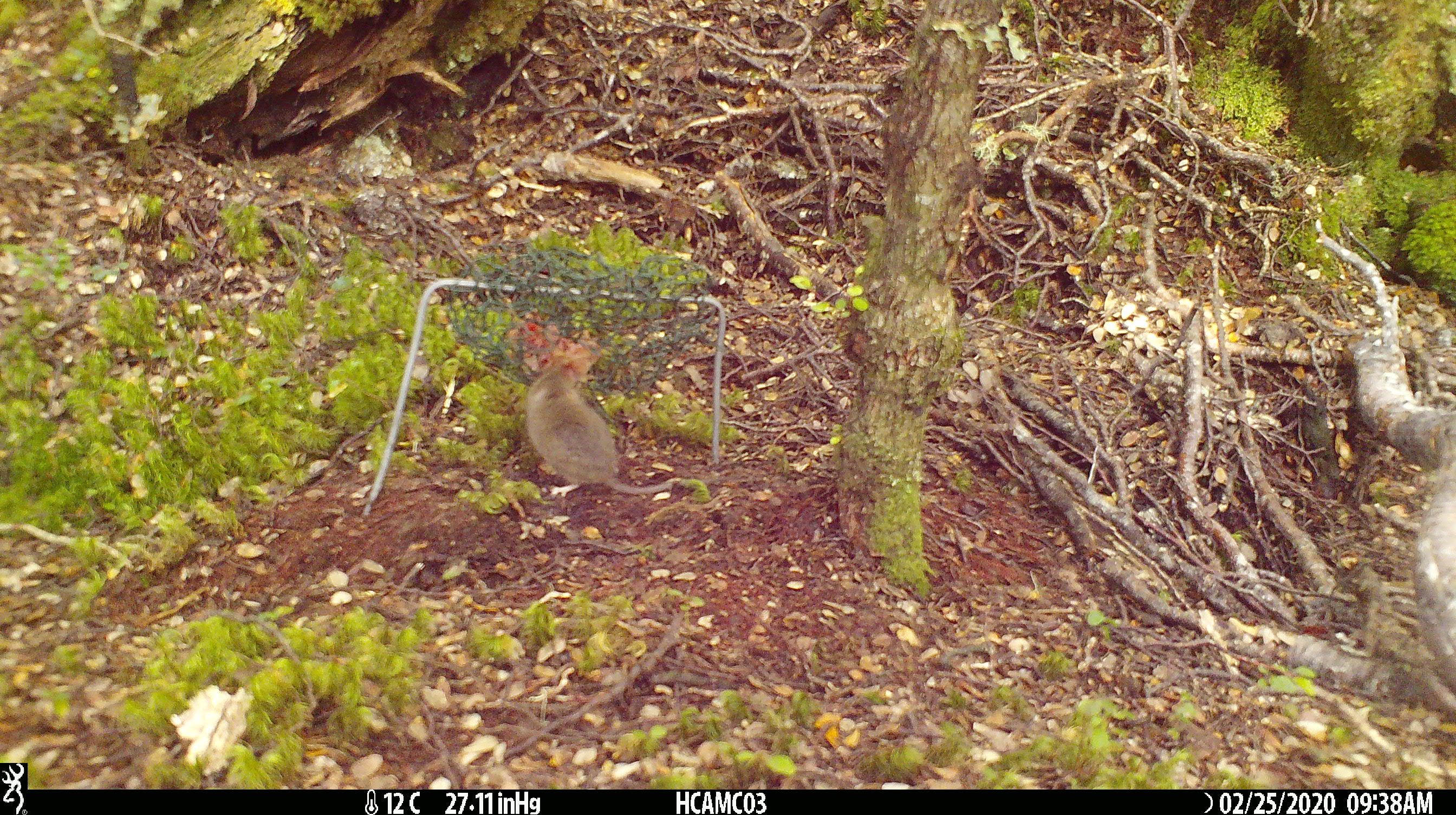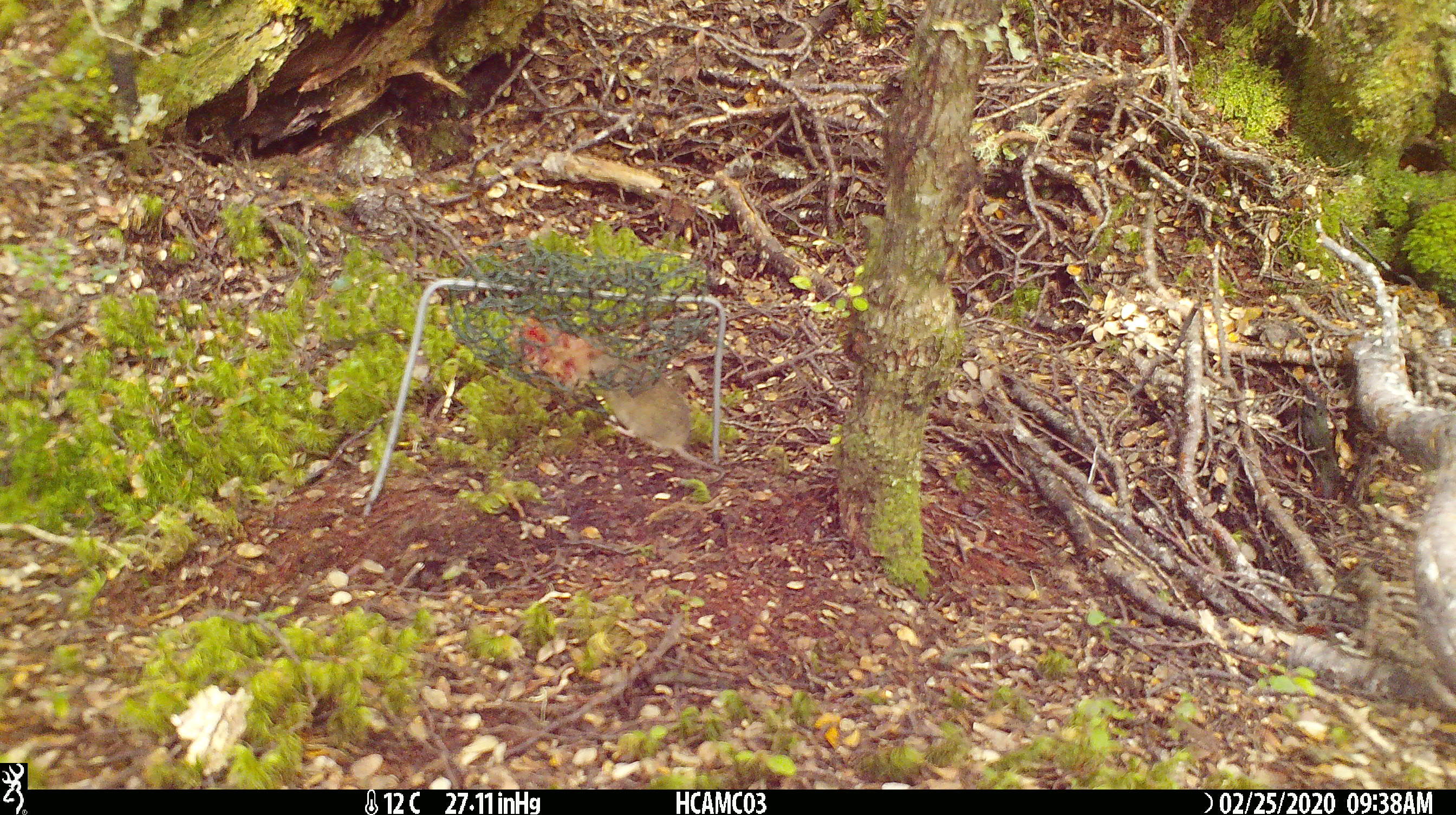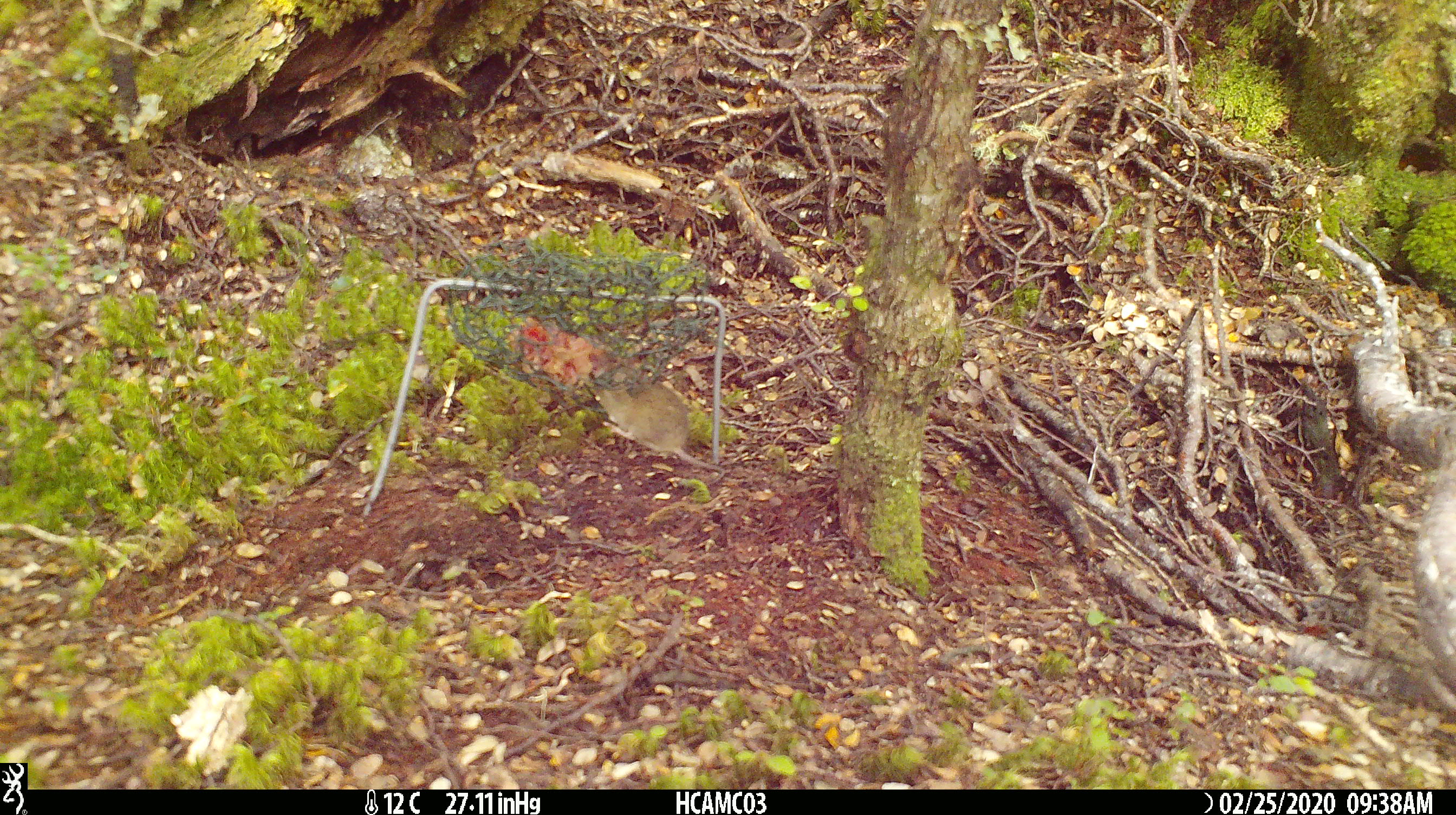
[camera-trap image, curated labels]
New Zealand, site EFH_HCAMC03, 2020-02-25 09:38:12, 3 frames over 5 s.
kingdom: Animalia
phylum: Chordata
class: Mammalia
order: Rodentia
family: Muridae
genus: Mus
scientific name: Mus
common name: mouse